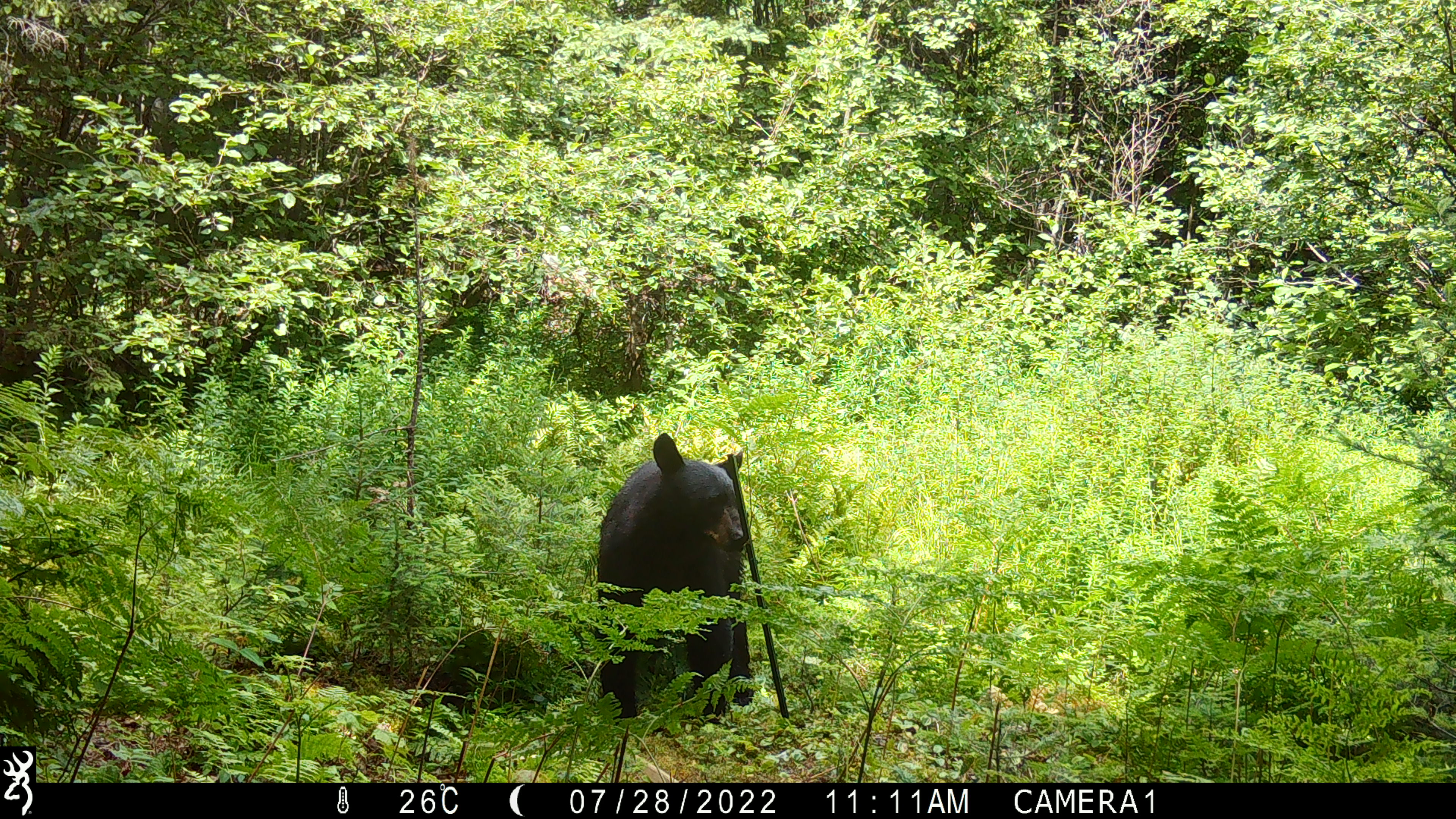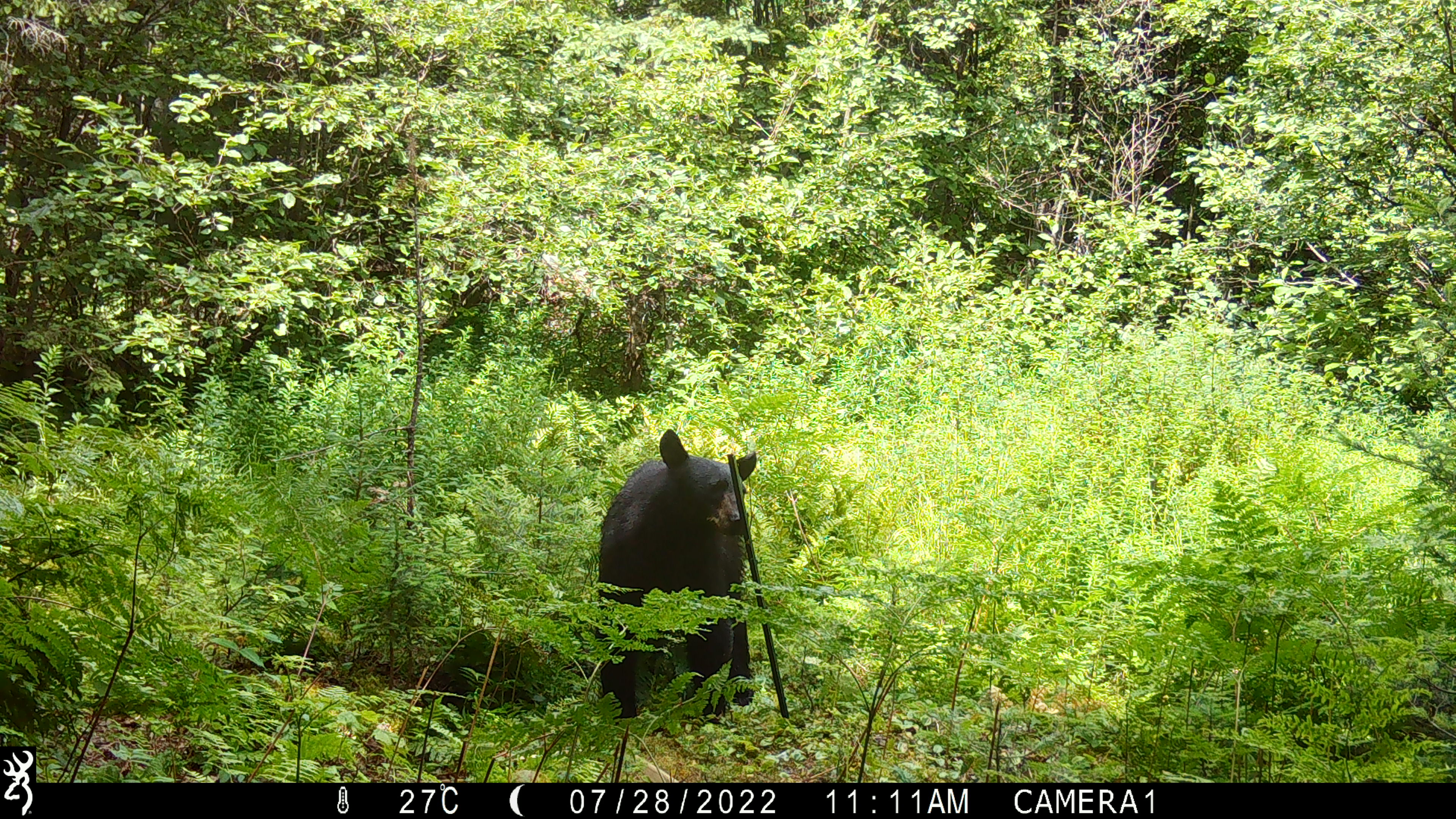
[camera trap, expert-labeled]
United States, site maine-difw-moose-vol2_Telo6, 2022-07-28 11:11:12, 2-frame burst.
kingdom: Animalia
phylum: Chordata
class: Mammalia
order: Carnivora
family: Ursidae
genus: Ursus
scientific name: Ursus americanus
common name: black bear